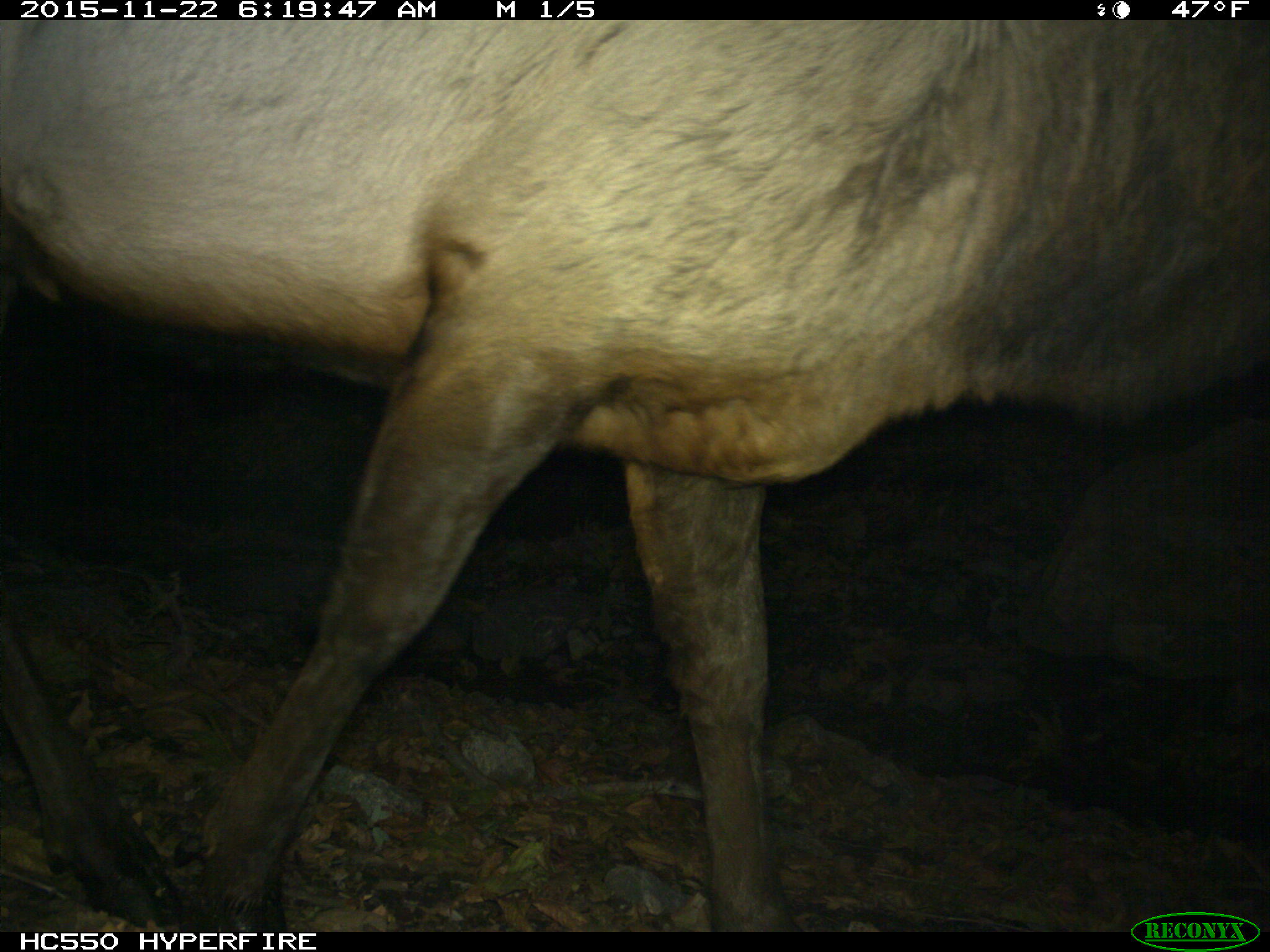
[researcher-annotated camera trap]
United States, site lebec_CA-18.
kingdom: Animalia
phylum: Chordata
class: Mammalia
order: Artiodactyla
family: Cervidae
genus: Cervus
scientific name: Cervus canadensis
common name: elk